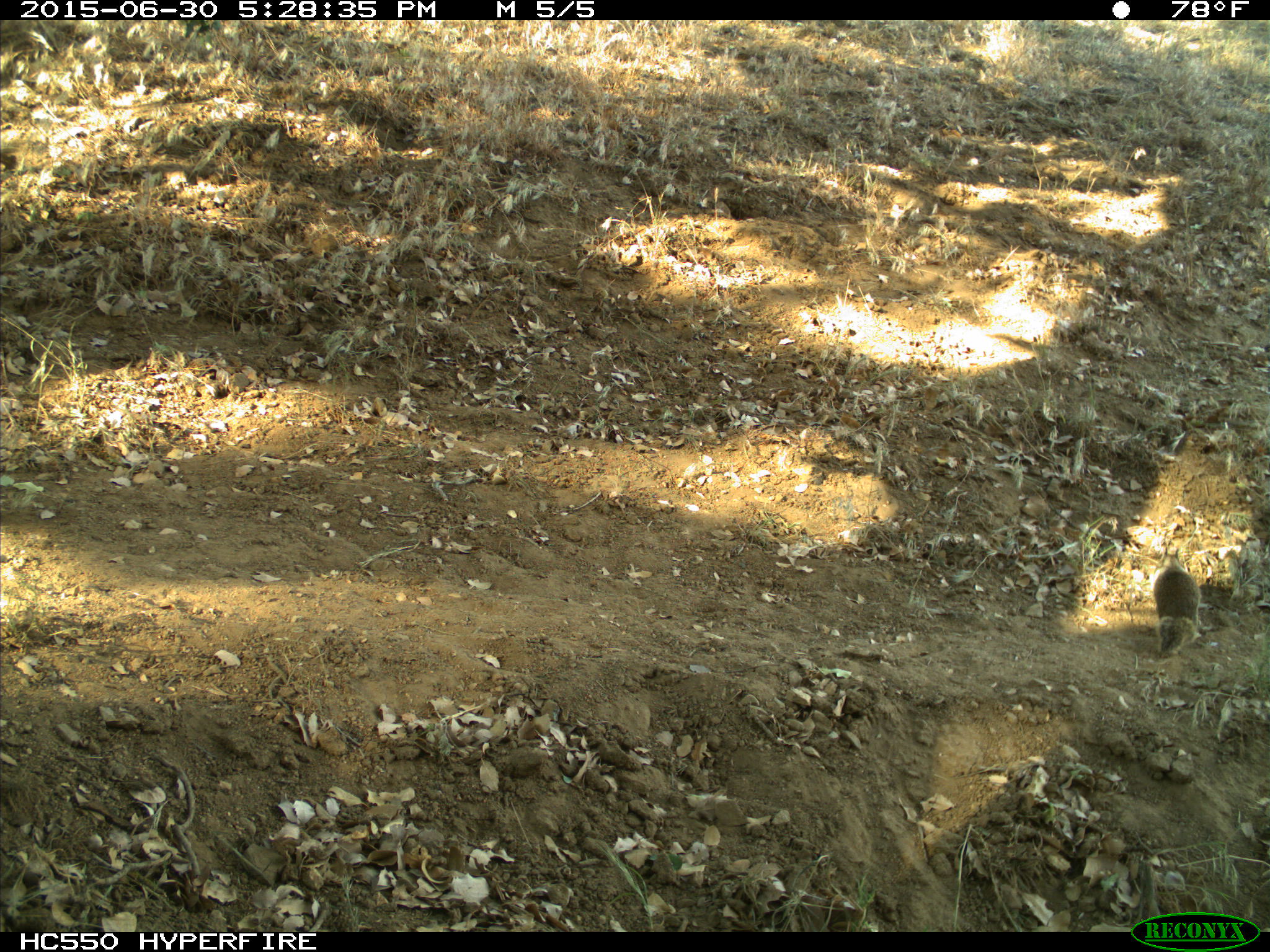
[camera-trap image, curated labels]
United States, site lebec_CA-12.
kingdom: Animalia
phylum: Chordata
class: Mammalia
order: Rodentia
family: Sciuridae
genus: Otospermophilus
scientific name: Otospermophilus beecheyi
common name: california ground squirrel